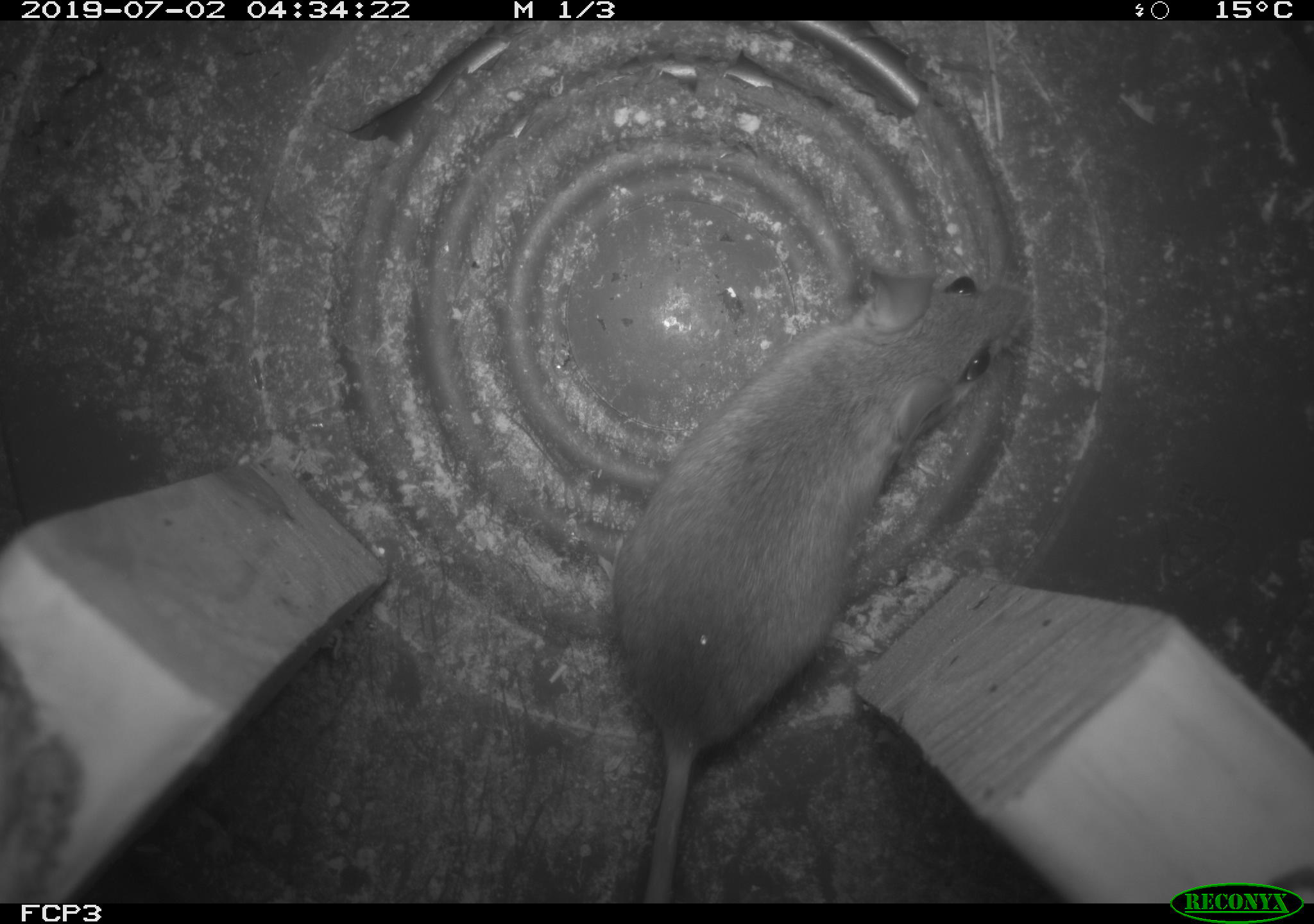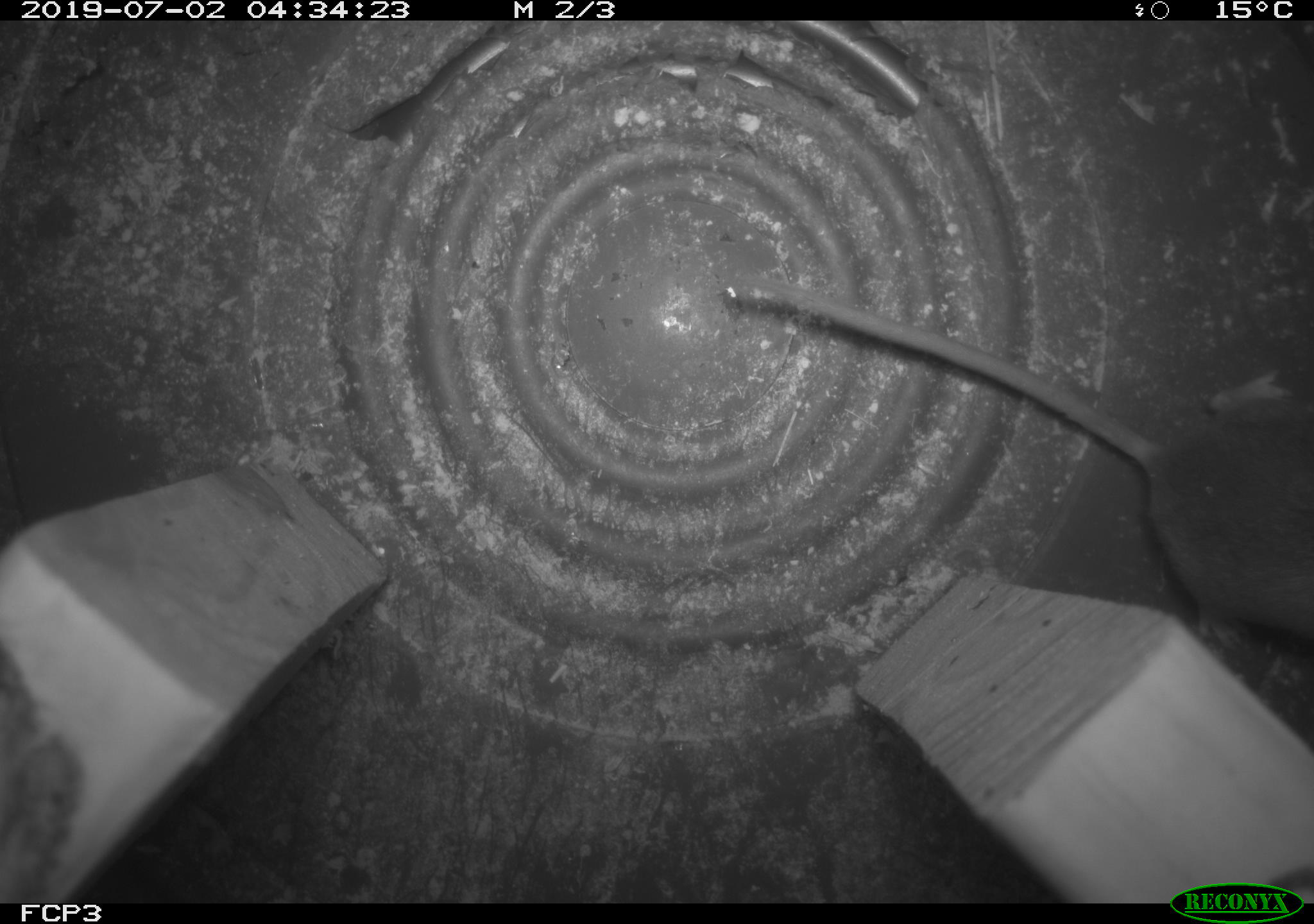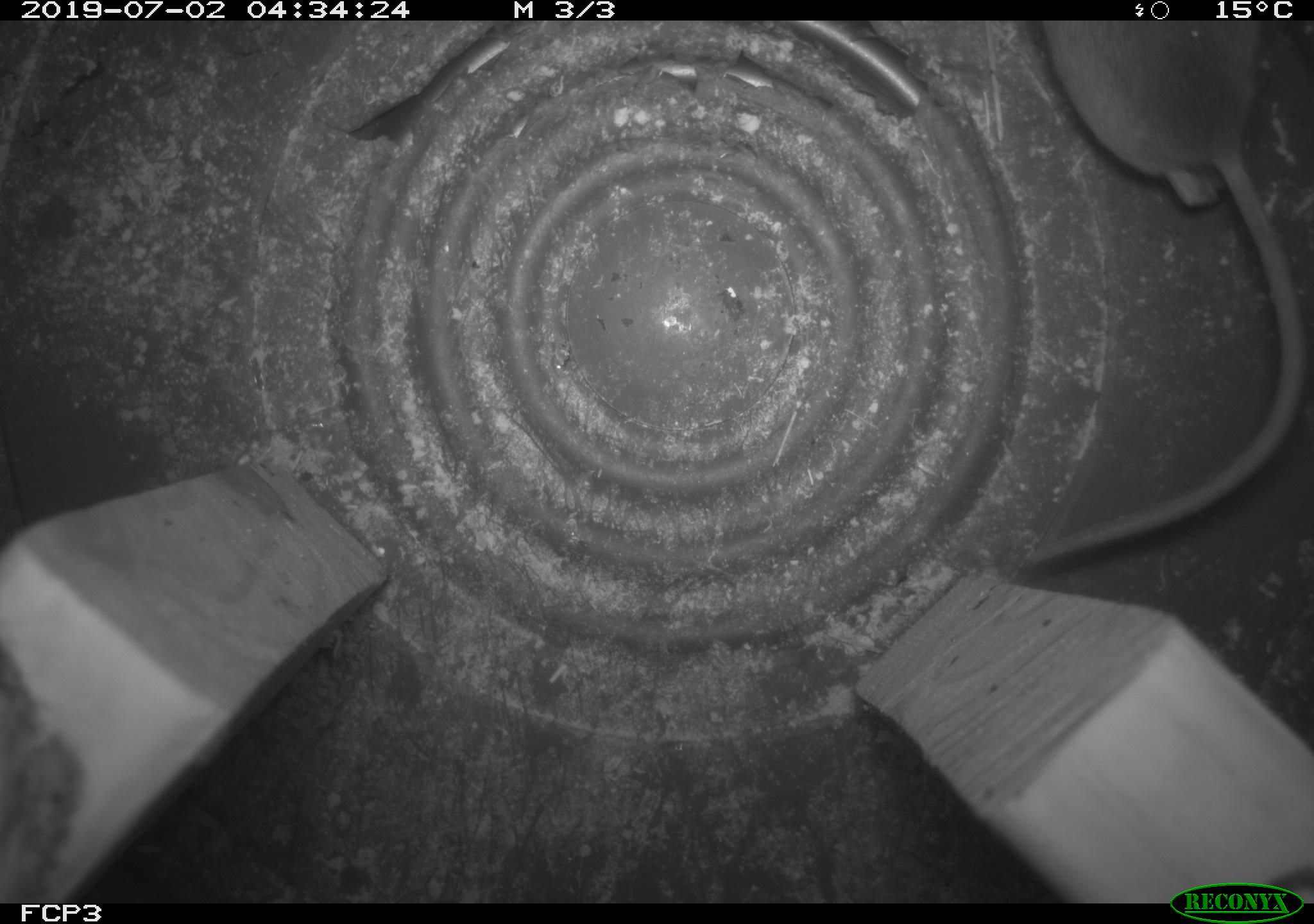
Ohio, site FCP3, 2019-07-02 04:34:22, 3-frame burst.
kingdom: Animalia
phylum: Chordata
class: Mammalia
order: Rodentia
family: Cricetidae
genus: Peromyscus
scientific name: Peromyscus leucopus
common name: white-footed mouse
White-footed mouse (Peromyscus leucopus).